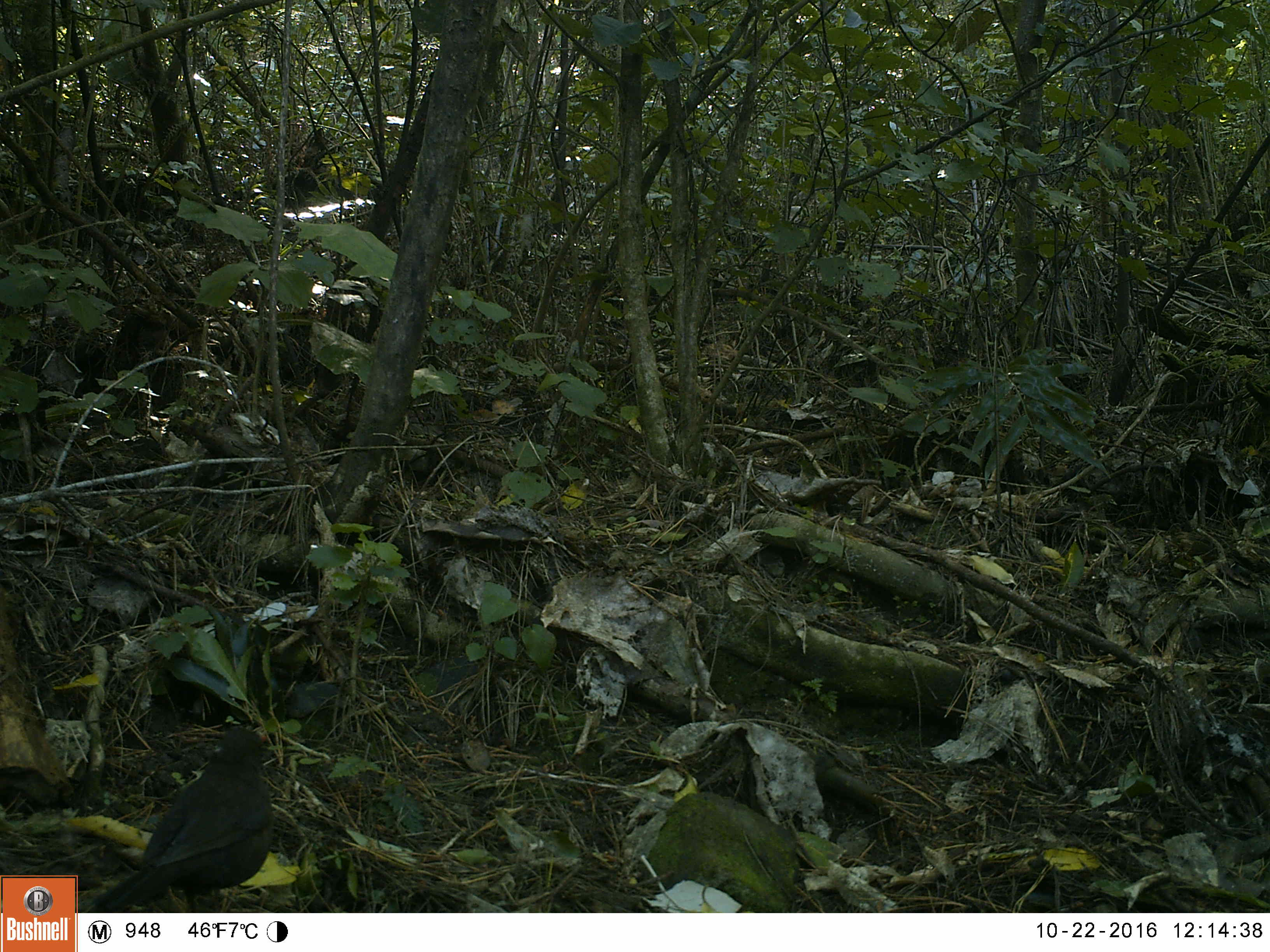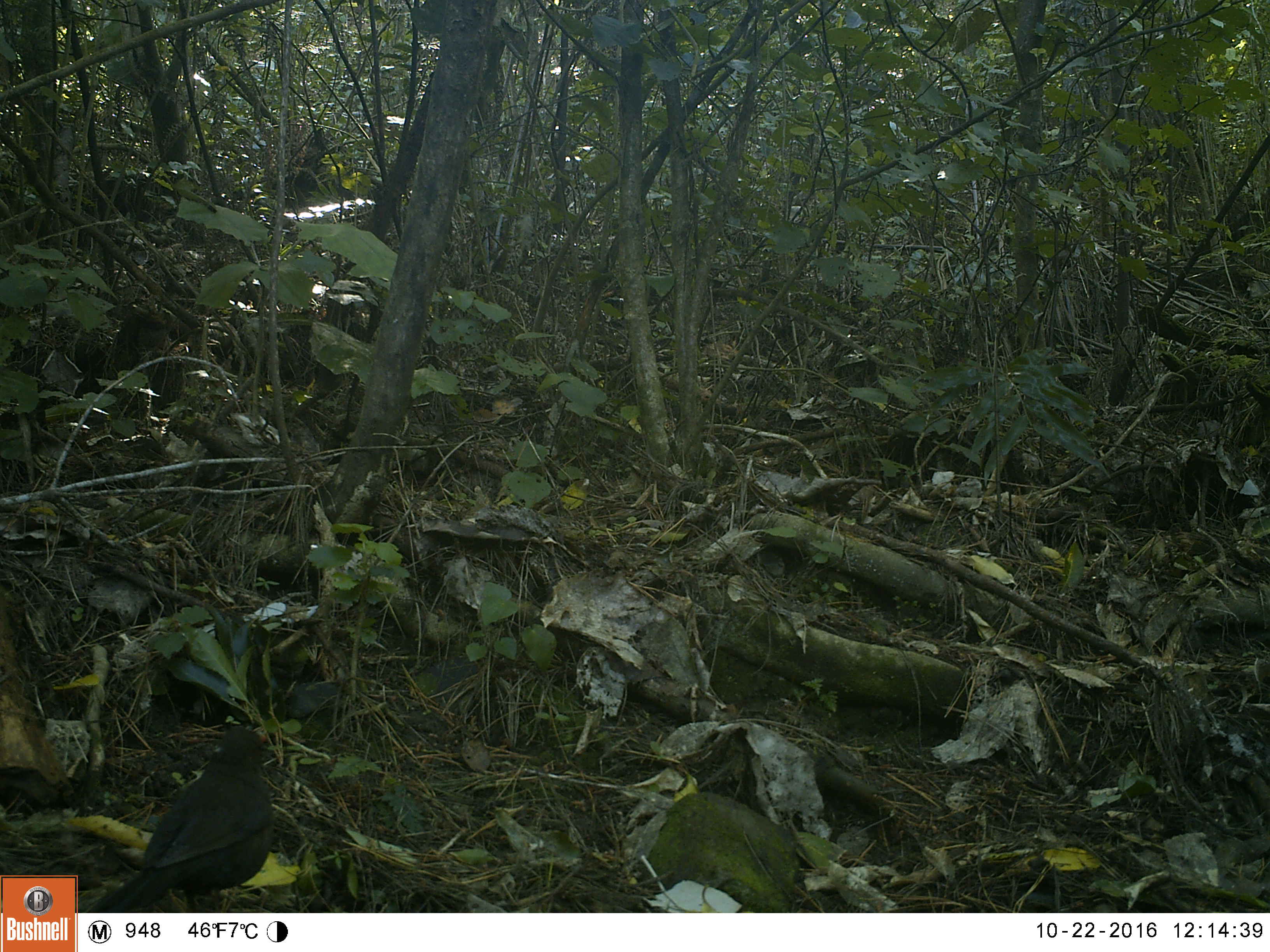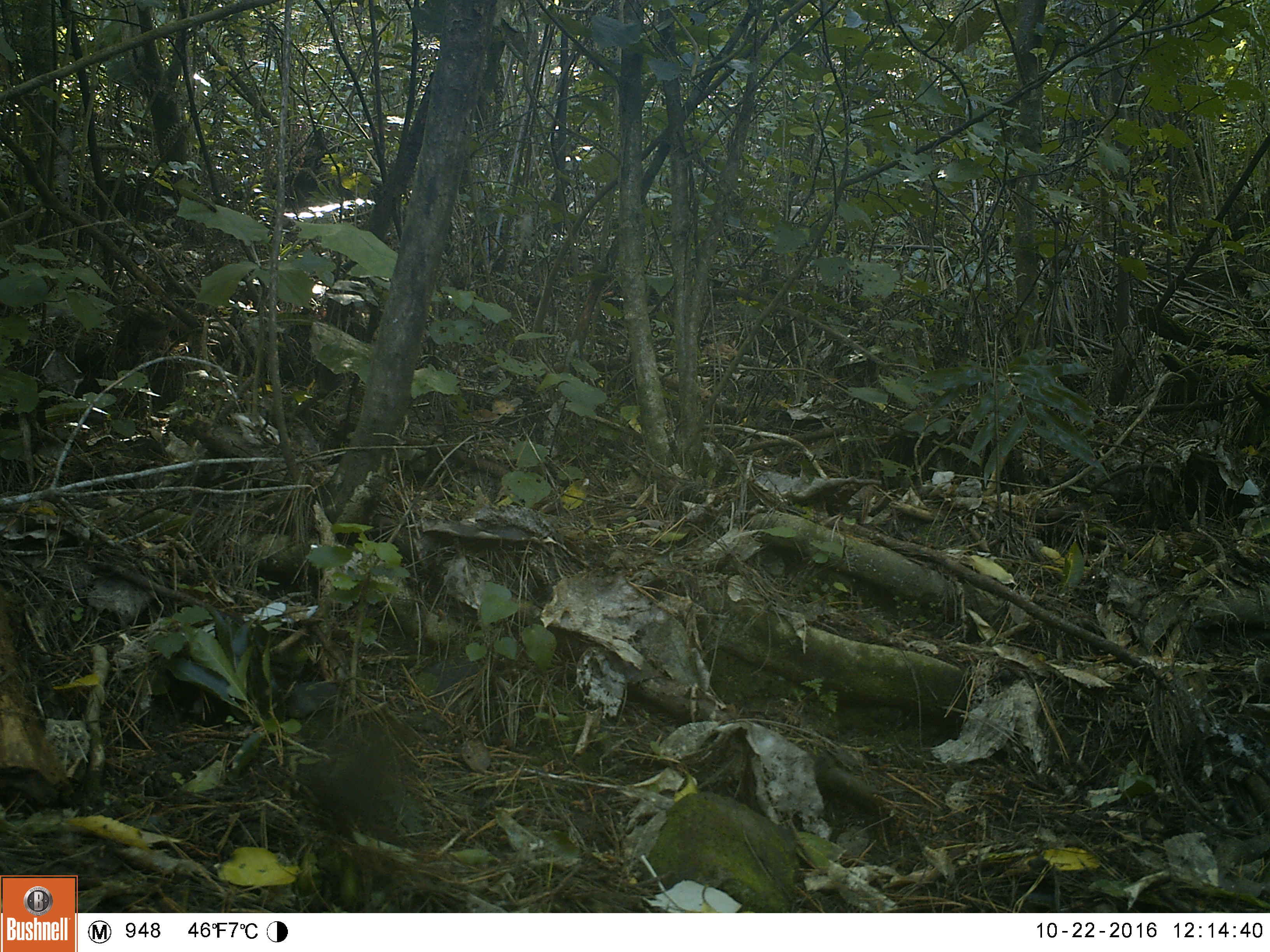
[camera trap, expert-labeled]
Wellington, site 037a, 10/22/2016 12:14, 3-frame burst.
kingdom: Animalia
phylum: Chordata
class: Aves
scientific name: Aves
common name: bird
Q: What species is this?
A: Bird (Aves).